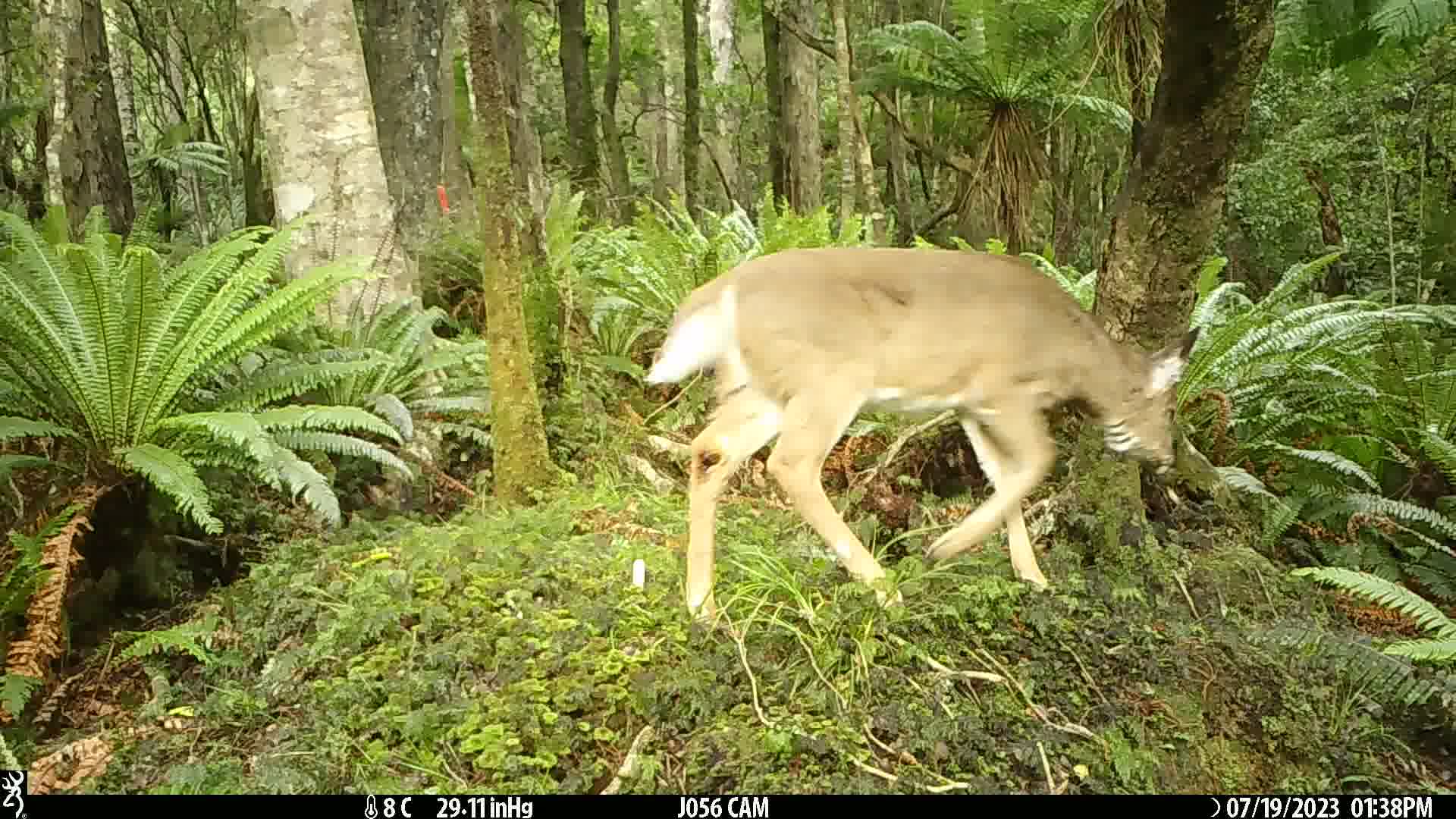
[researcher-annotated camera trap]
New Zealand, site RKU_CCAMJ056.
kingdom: Animalia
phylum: Chordata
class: Mammalia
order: Artiodactyla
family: Cervidae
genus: Odocoileus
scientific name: Odocoileus virginianus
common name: white-tailed deer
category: white tailed deer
White tailed deer (white-tailed deer) (Odocoileus virginianus).